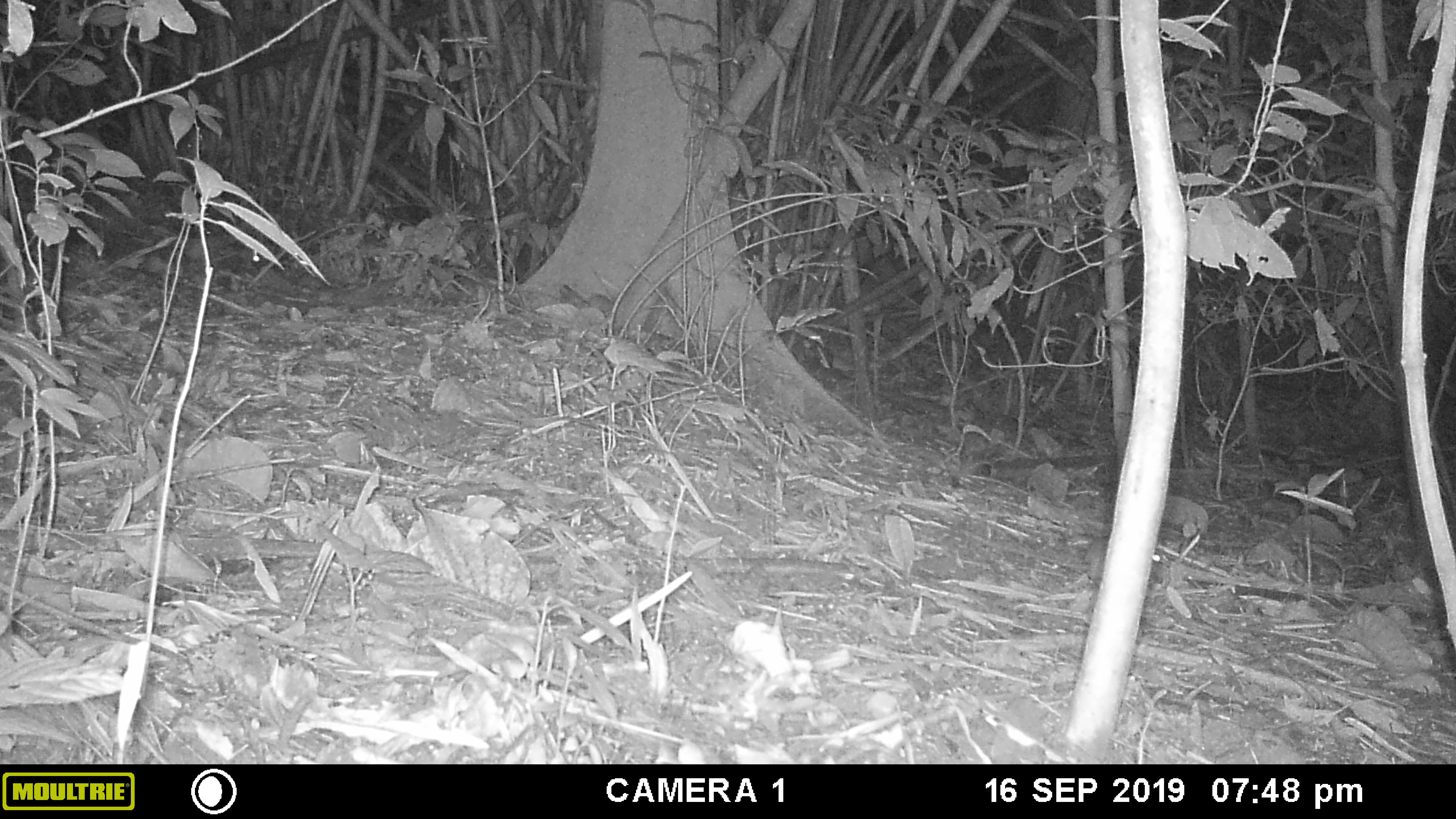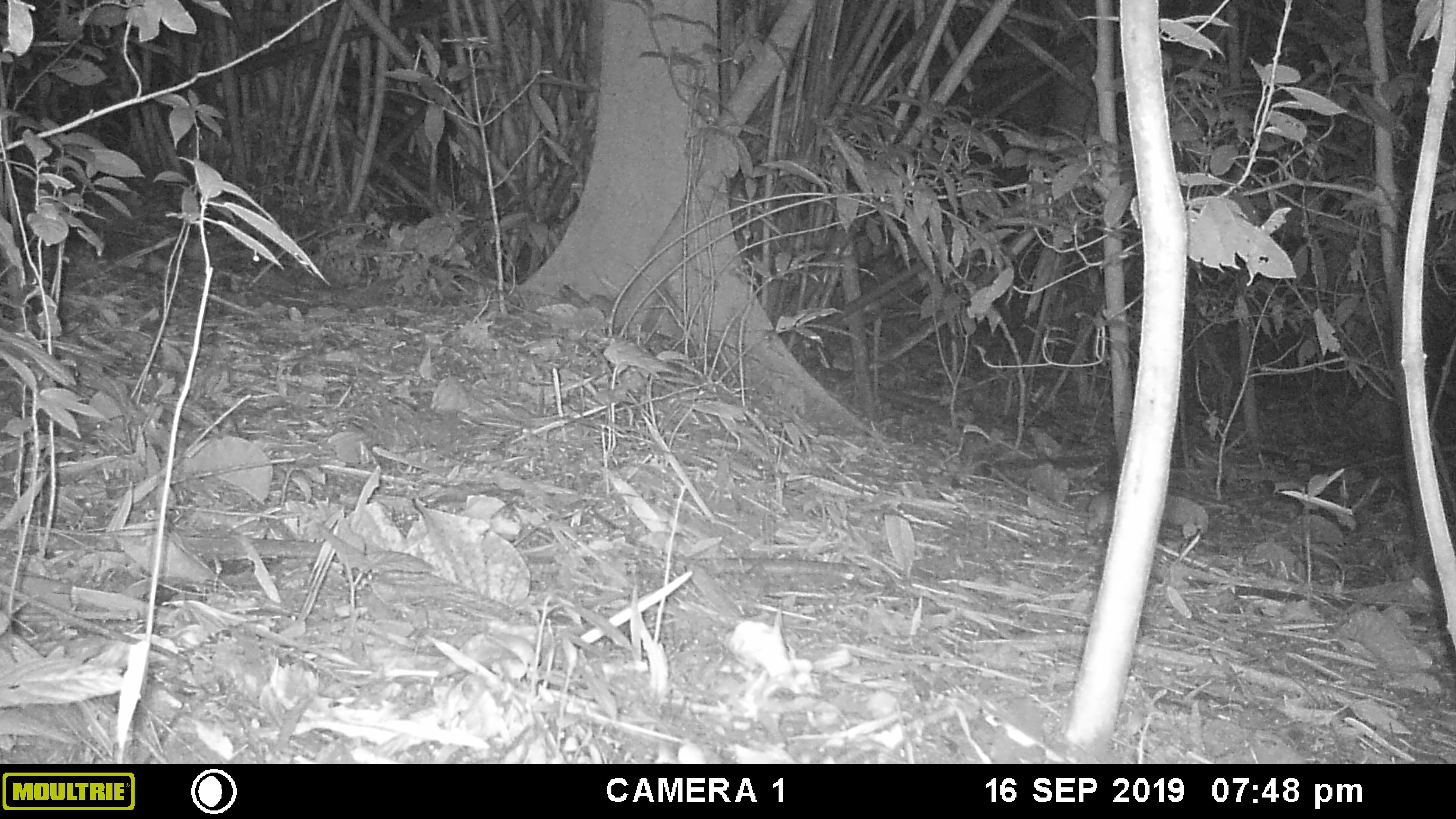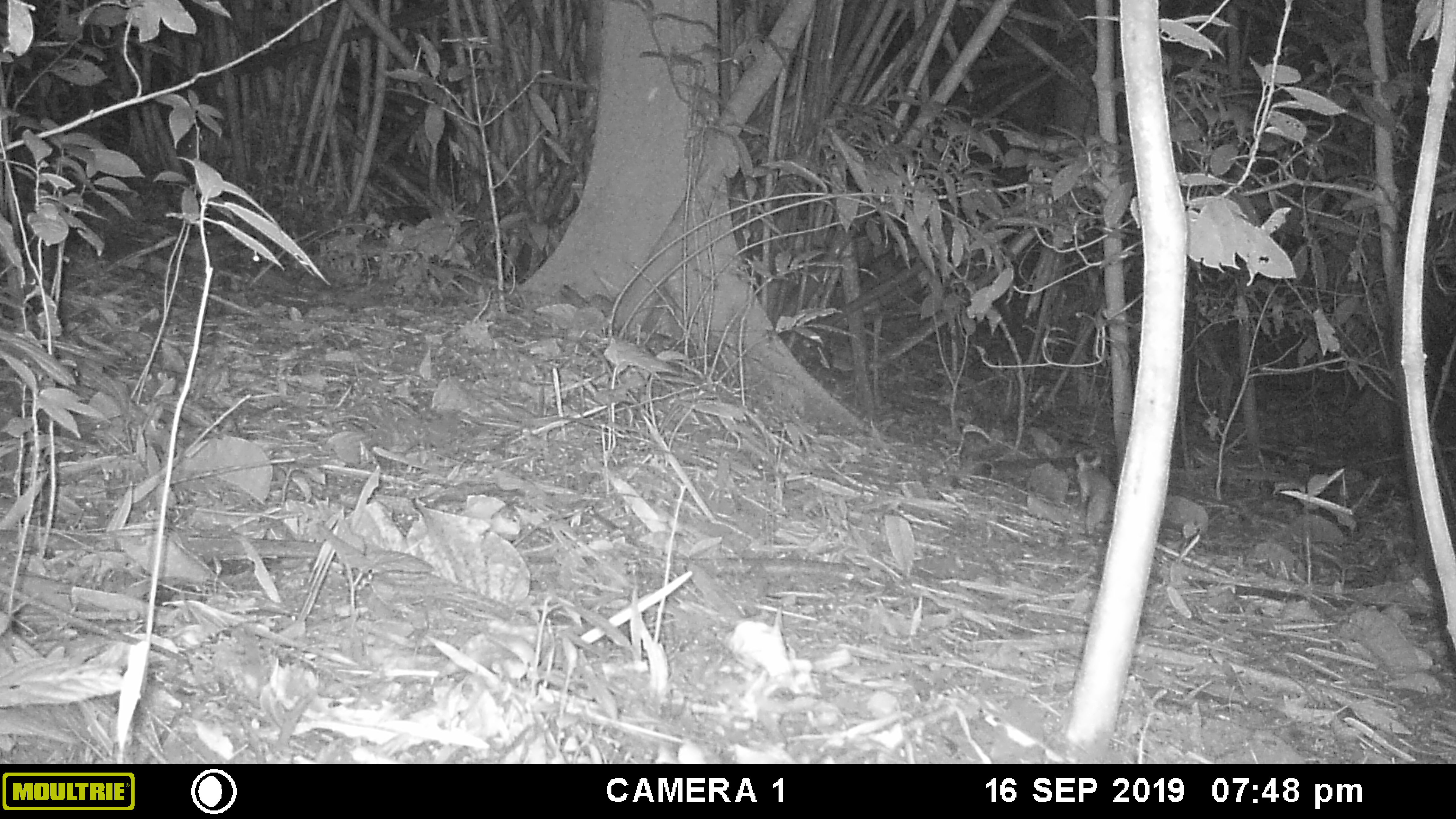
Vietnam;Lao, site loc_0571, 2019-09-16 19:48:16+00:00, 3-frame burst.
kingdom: Animalia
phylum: Chordata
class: Mammalia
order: Rodentia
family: Muridae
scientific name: Muridae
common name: old-world mice and rats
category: unidentified murid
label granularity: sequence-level